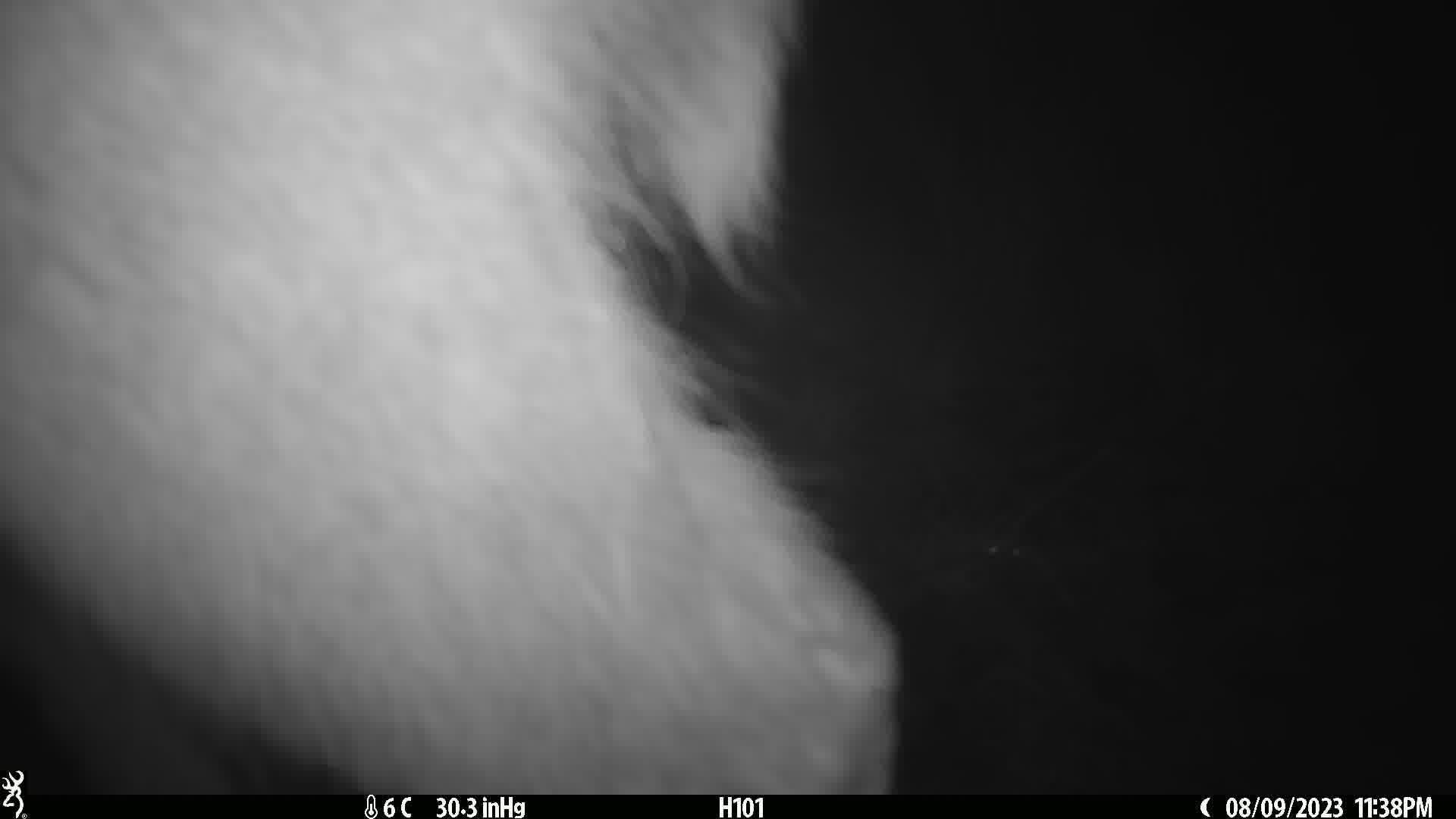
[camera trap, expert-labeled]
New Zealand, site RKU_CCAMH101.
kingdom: Animalia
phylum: Chordata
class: Mammalia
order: Artiodactyla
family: Cervidae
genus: Odocoileus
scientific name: Odocoileus virginianus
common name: white-tailed deer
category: white tailed deer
White tailed deer (white-tailed deer) (Odocoileus virginianus).